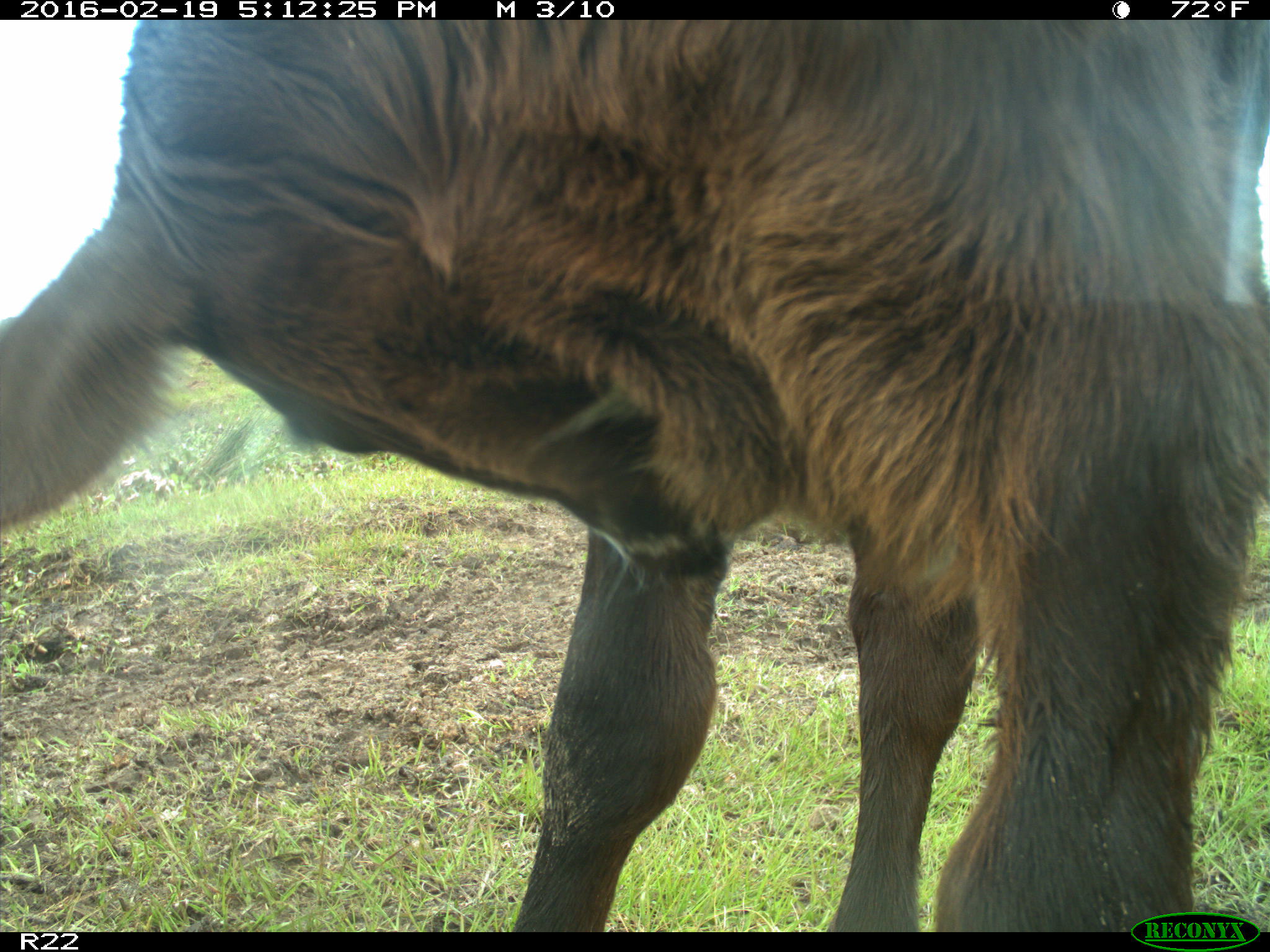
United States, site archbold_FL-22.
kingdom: Animalia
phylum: Chordata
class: Mammalia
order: Artiodactyla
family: Bovidae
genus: Bos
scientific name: Bos taurus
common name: domestic cow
Bos taurus (domestic cow).